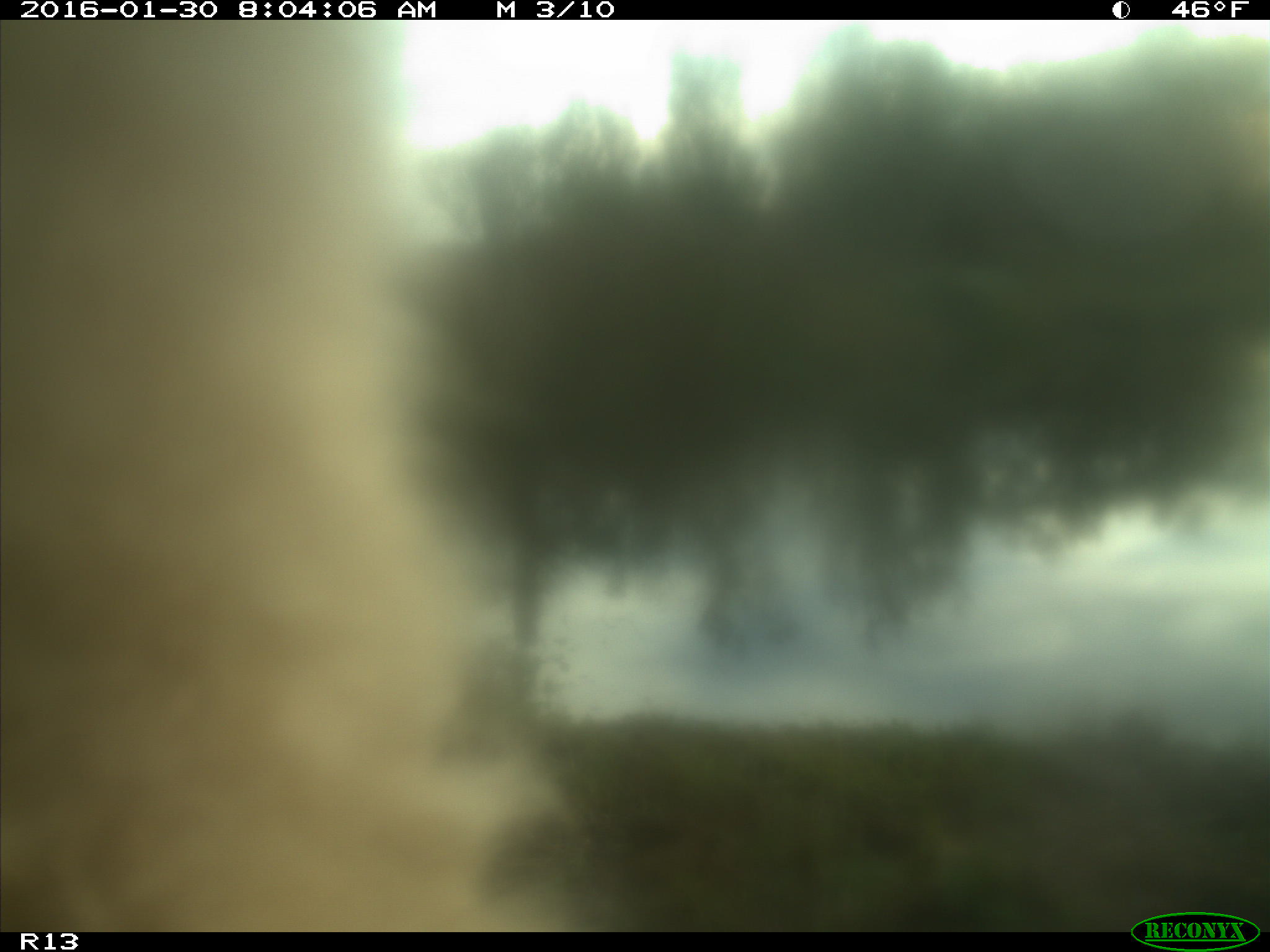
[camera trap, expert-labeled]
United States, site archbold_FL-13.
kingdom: Animalia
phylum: Chordata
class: Mammalia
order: Artiodactyla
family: Bovidae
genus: Bos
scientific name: Bos taurus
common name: domestic cow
Bos taurus (domestic cow).